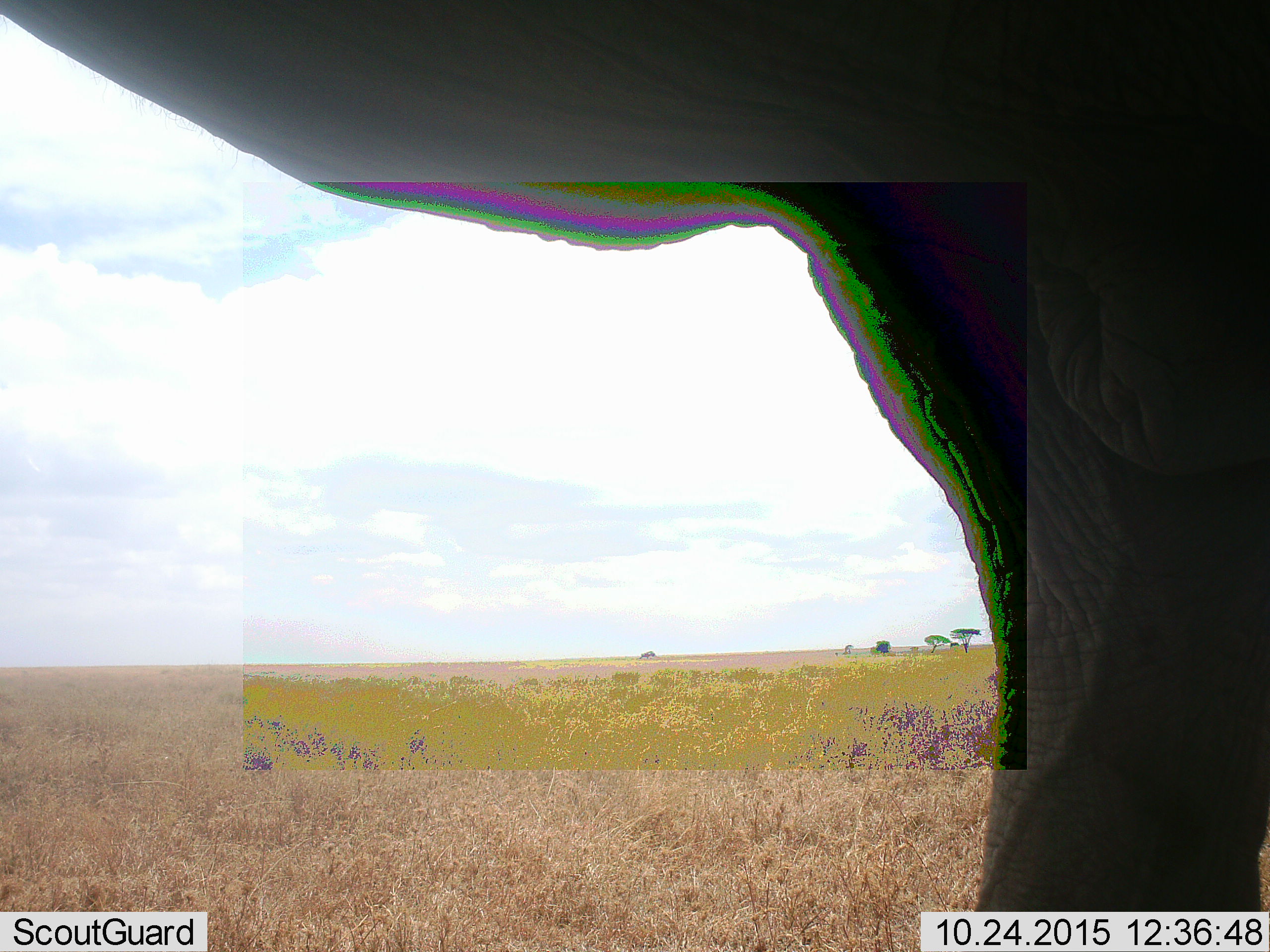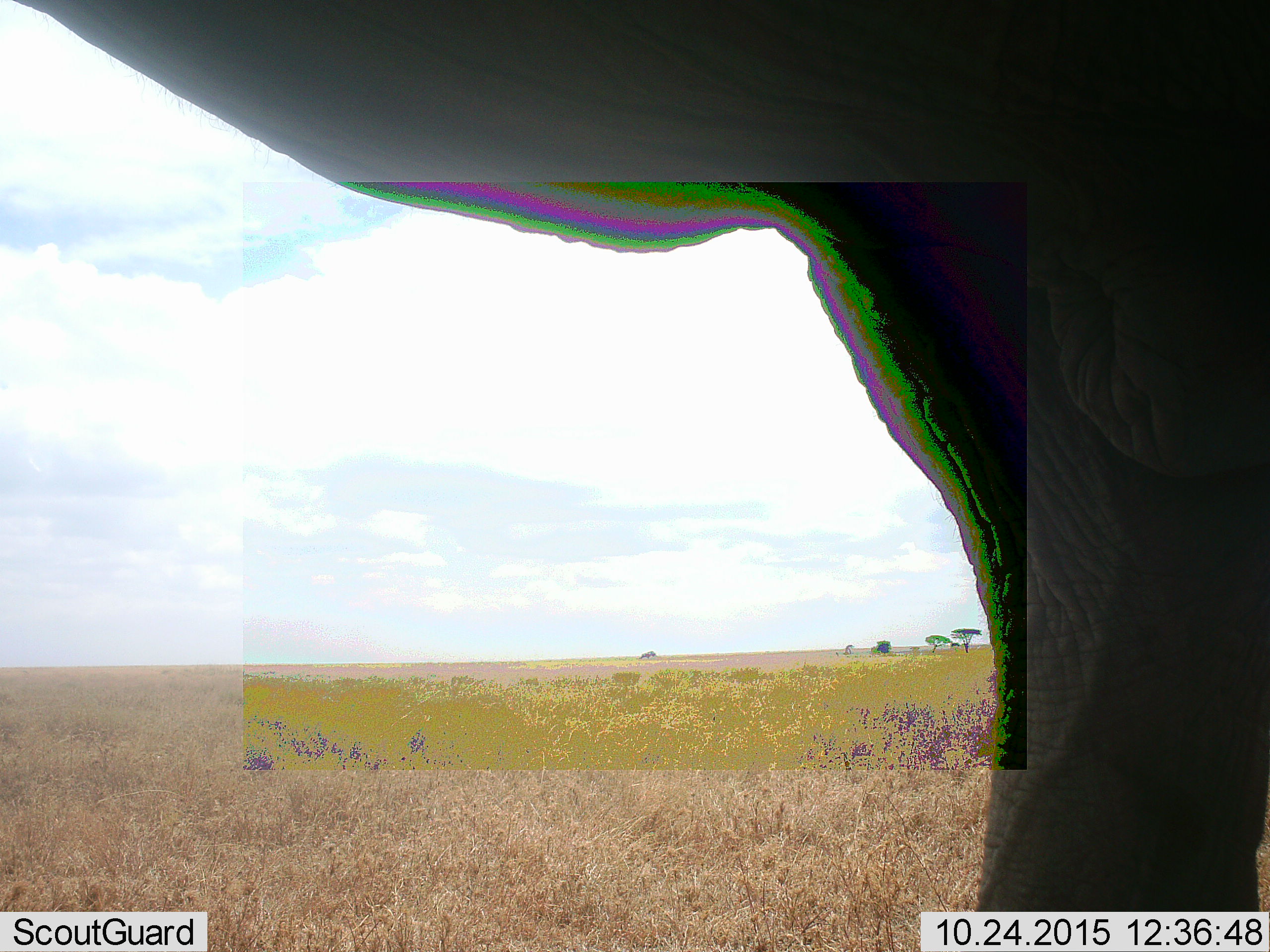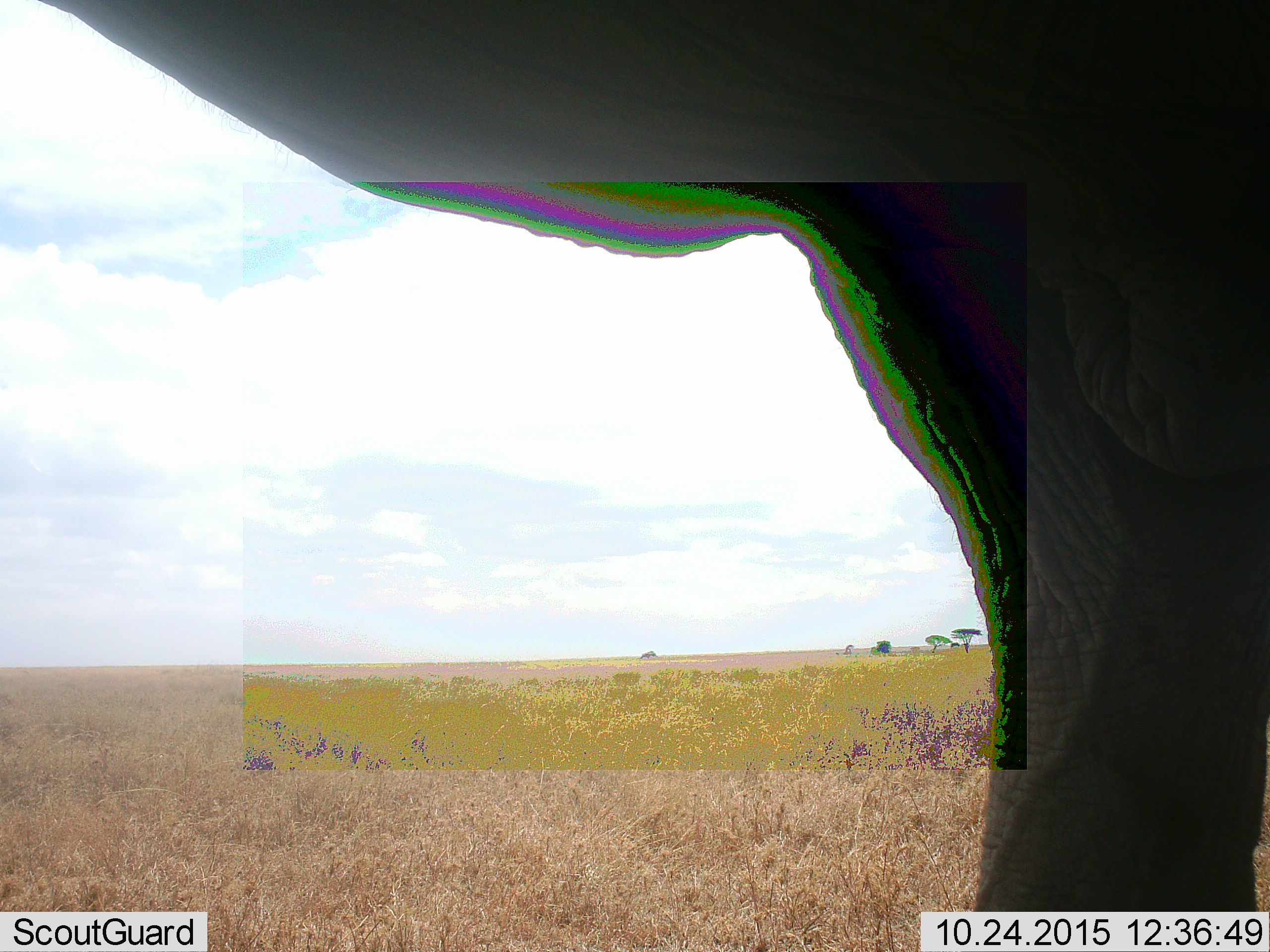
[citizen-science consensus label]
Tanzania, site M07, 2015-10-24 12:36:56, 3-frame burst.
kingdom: Animalia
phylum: Chordata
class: Mammalia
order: Proboscidea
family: Elephantidae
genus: Loxodonta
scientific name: Loxodonta africana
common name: african bush elephant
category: elephant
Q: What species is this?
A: Elephant (african bush elephant) (Loxodonta africana).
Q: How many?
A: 1.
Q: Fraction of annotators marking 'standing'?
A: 100%.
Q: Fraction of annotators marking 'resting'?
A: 0%.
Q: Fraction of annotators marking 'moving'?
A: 0%.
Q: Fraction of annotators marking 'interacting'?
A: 0%.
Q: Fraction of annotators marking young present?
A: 0%.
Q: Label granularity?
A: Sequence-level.